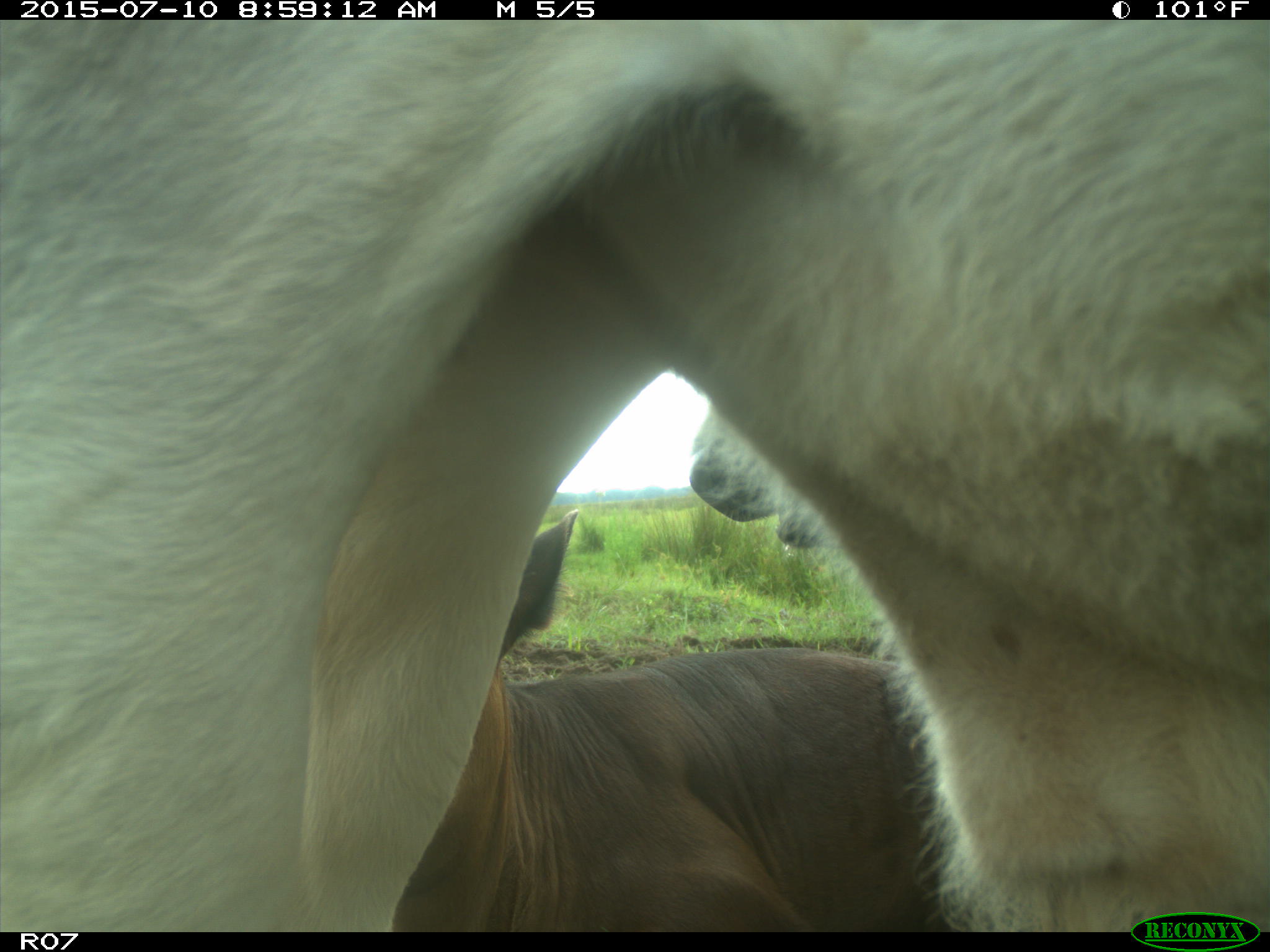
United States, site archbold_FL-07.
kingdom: Animalia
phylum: Chordata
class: Mammalia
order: Artiodactyla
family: Bovidae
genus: Bos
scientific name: Bos taurus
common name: domestic cow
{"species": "Bos taurus (domestic cow)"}